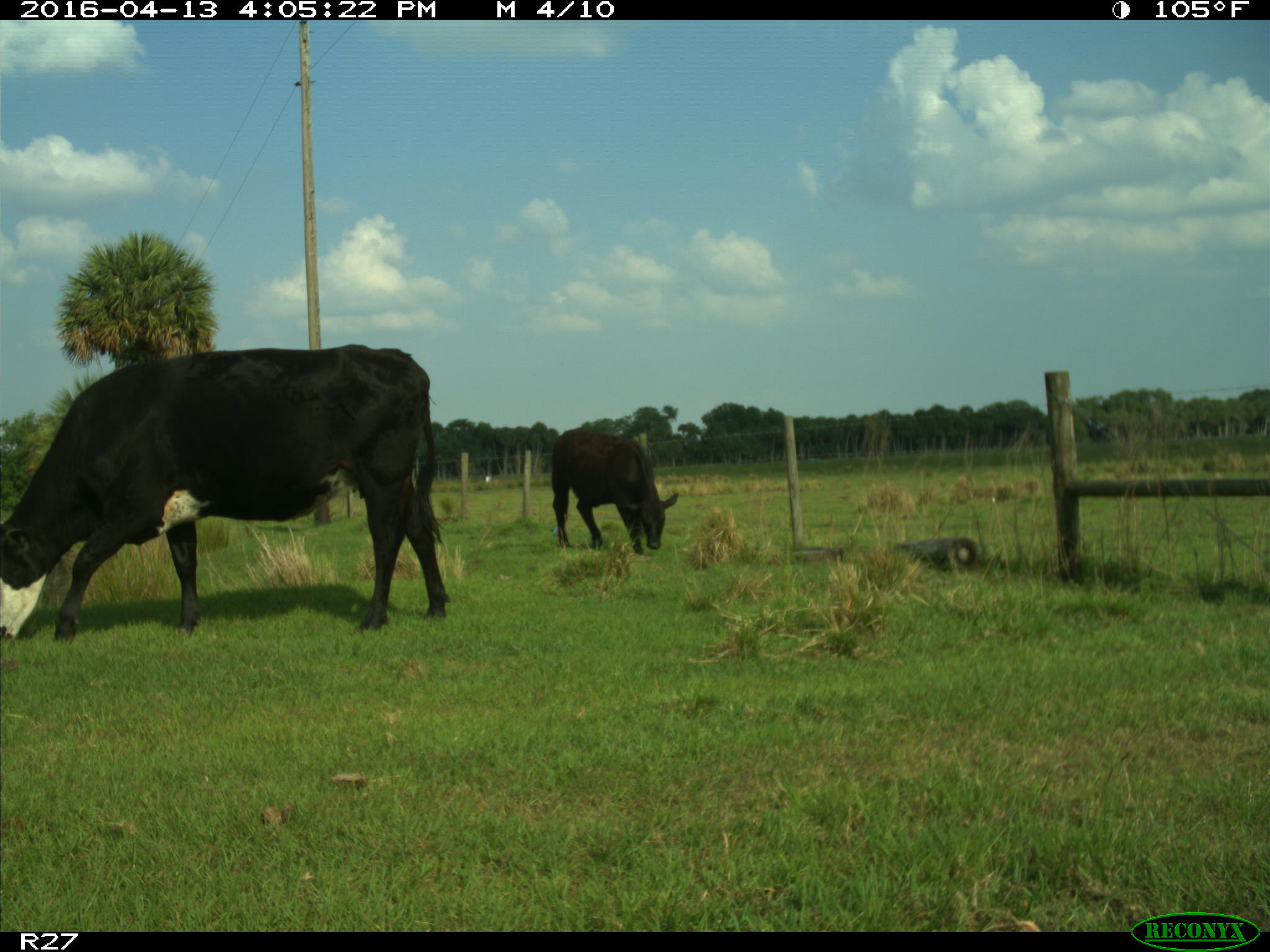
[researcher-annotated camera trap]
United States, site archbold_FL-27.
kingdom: Animalia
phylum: Chordata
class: Mammalia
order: Artiodactyla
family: Bovidae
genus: Bos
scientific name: Bos taurus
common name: domestic cow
Bos taurus (domestic cow).